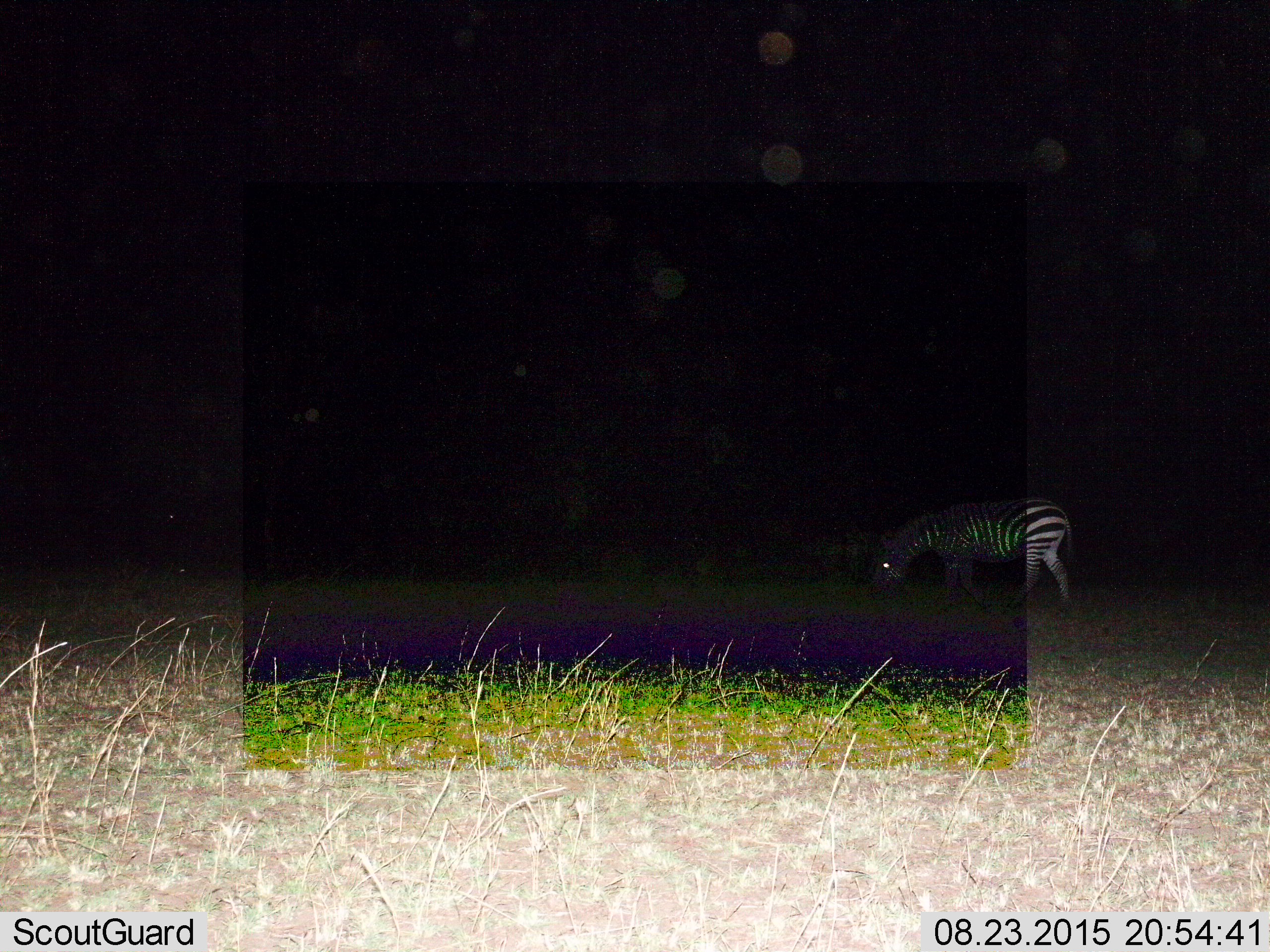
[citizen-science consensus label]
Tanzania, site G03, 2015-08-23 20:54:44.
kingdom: Animalia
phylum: Chordata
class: Mammalia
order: Perissodactyla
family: Equidae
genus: Equus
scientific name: Equus quagga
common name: plains zebra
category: zebra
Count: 1.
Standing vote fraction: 47%.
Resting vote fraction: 0%.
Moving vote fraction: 12%.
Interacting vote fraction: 0%.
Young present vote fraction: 0%.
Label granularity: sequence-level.